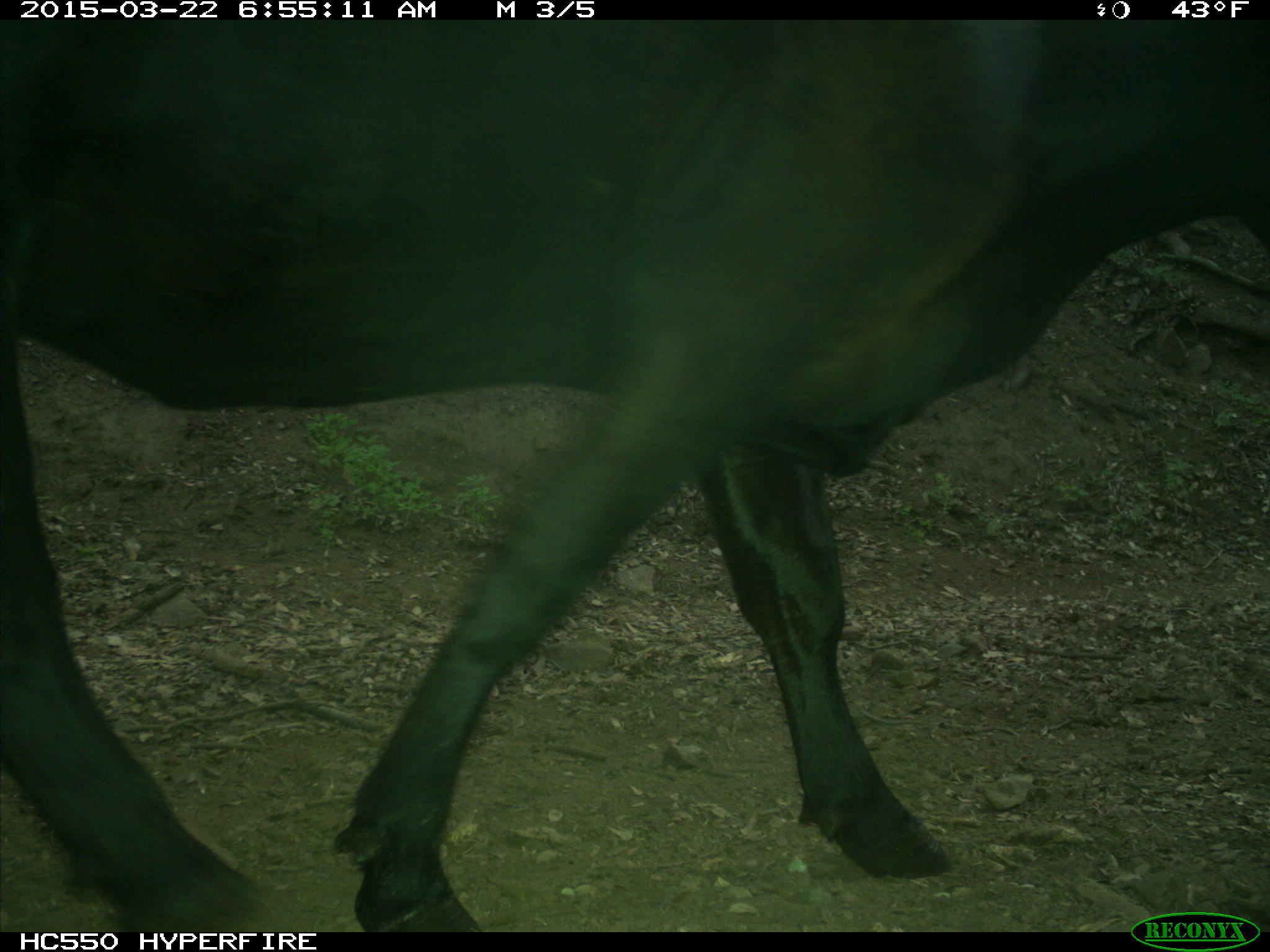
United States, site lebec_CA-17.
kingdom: Animalia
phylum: Chordata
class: Mammalia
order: Artiodactyla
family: Bovidae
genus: Bos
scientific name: Bos taurus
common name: domestic cow